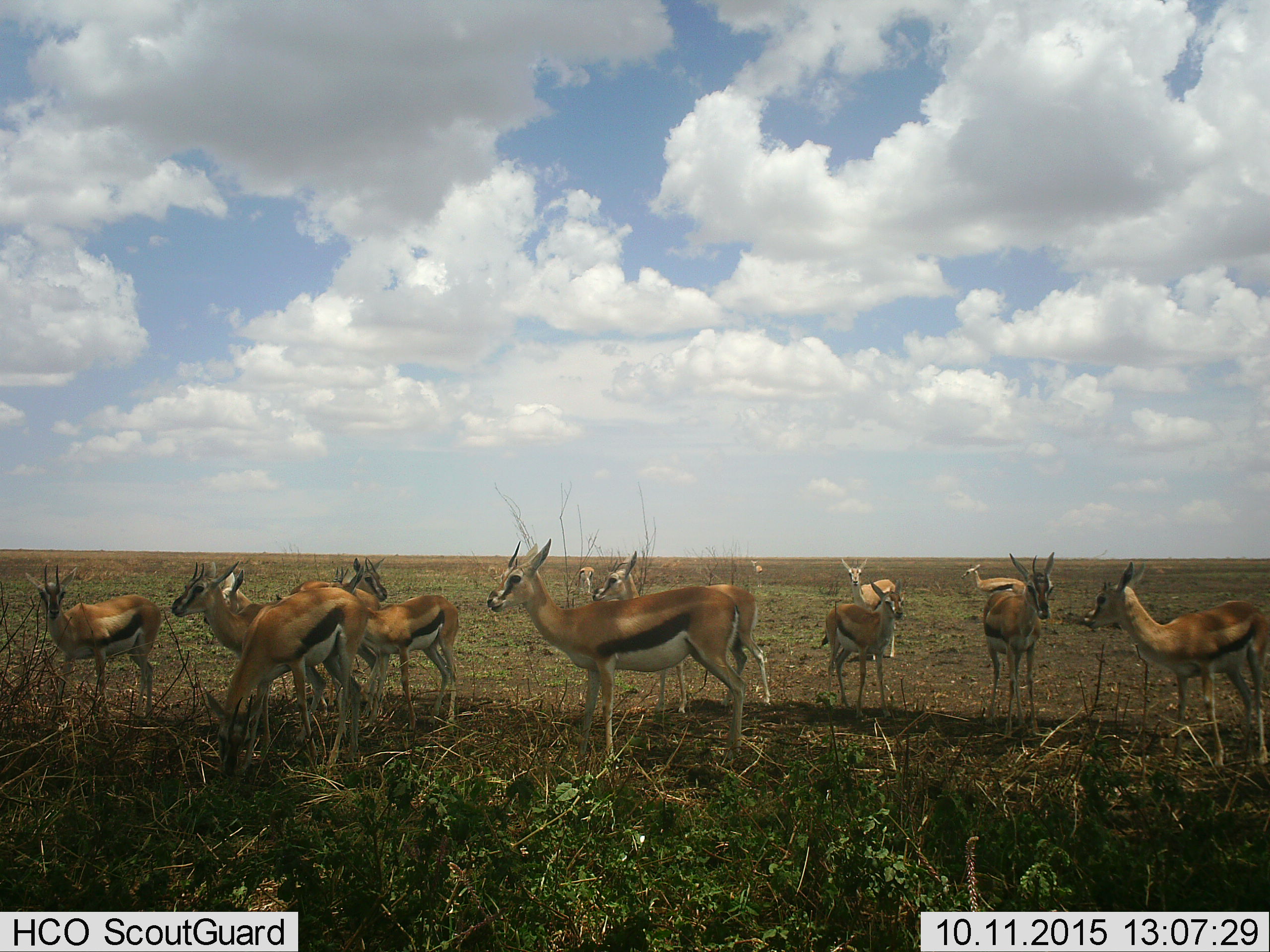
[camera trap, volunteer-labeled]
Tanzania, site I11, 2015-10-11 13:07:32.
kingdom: Animalia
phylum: Chordata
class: Mammalia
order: Artiodactyla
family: Bovidae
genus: Eudorcas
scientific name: Eudorcas thomsonii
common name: thomson's gazelle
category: gazellethomsons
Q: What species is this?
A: Gazellethomsons (thomson's gazelle) (Eudorcas thomsonii).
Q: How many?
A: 11-50.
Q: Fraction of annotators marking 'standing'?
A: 100%.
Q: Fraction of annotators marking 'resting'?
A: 12%.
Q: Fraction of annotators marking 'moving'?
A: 0%.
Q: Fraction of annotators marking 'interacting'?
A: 0%.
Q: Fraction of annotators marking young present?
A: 38%.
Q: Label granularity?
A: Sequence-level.